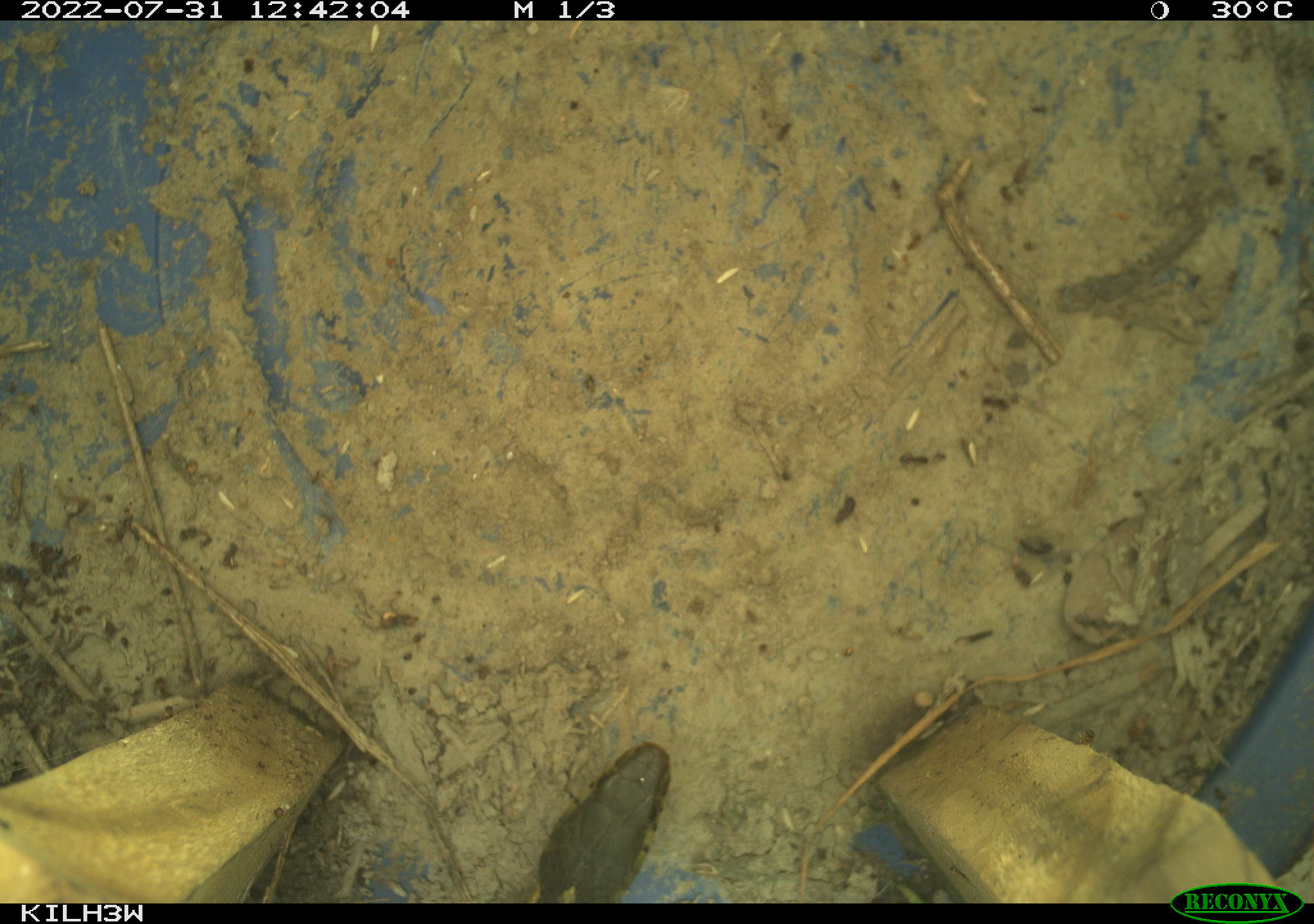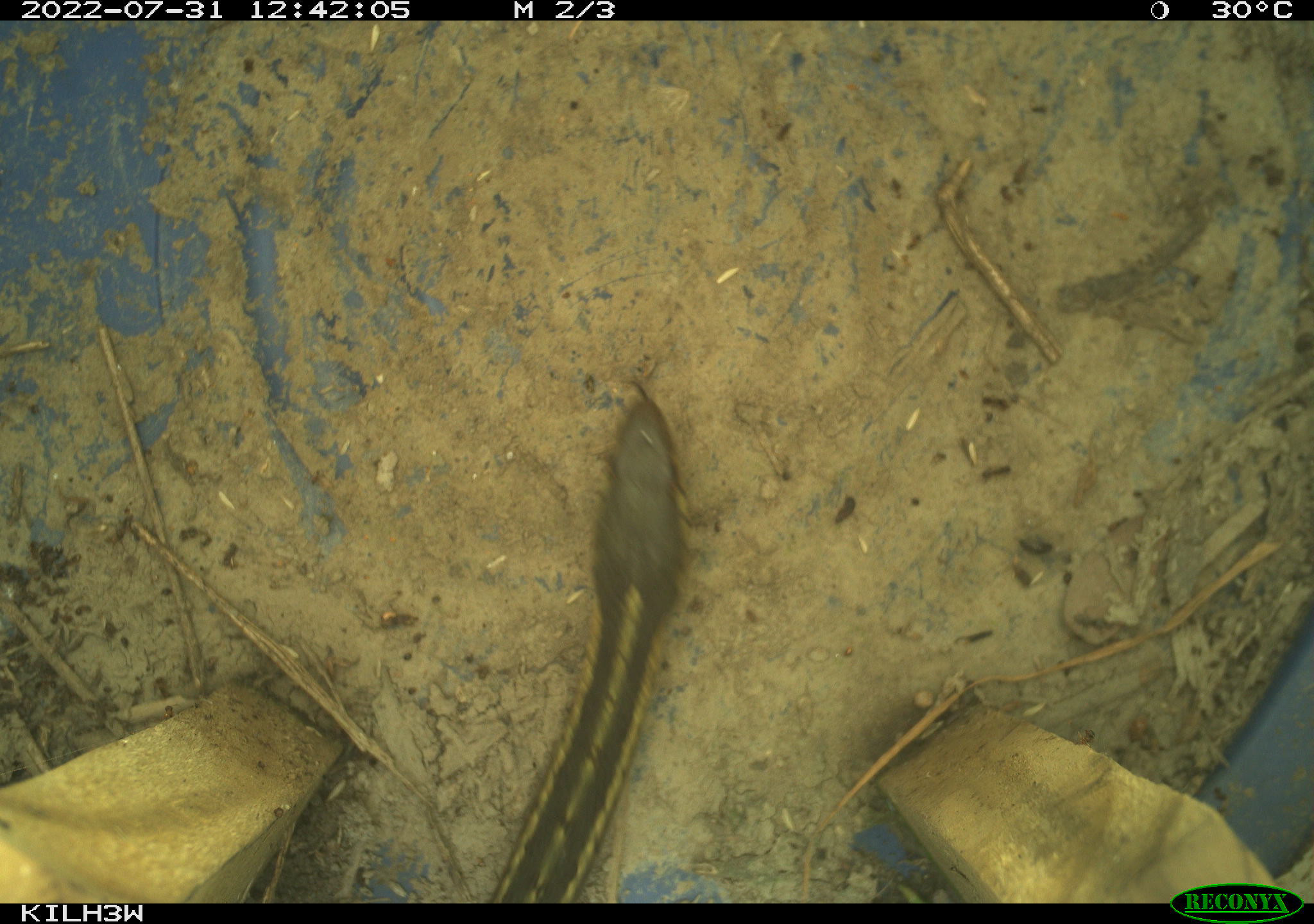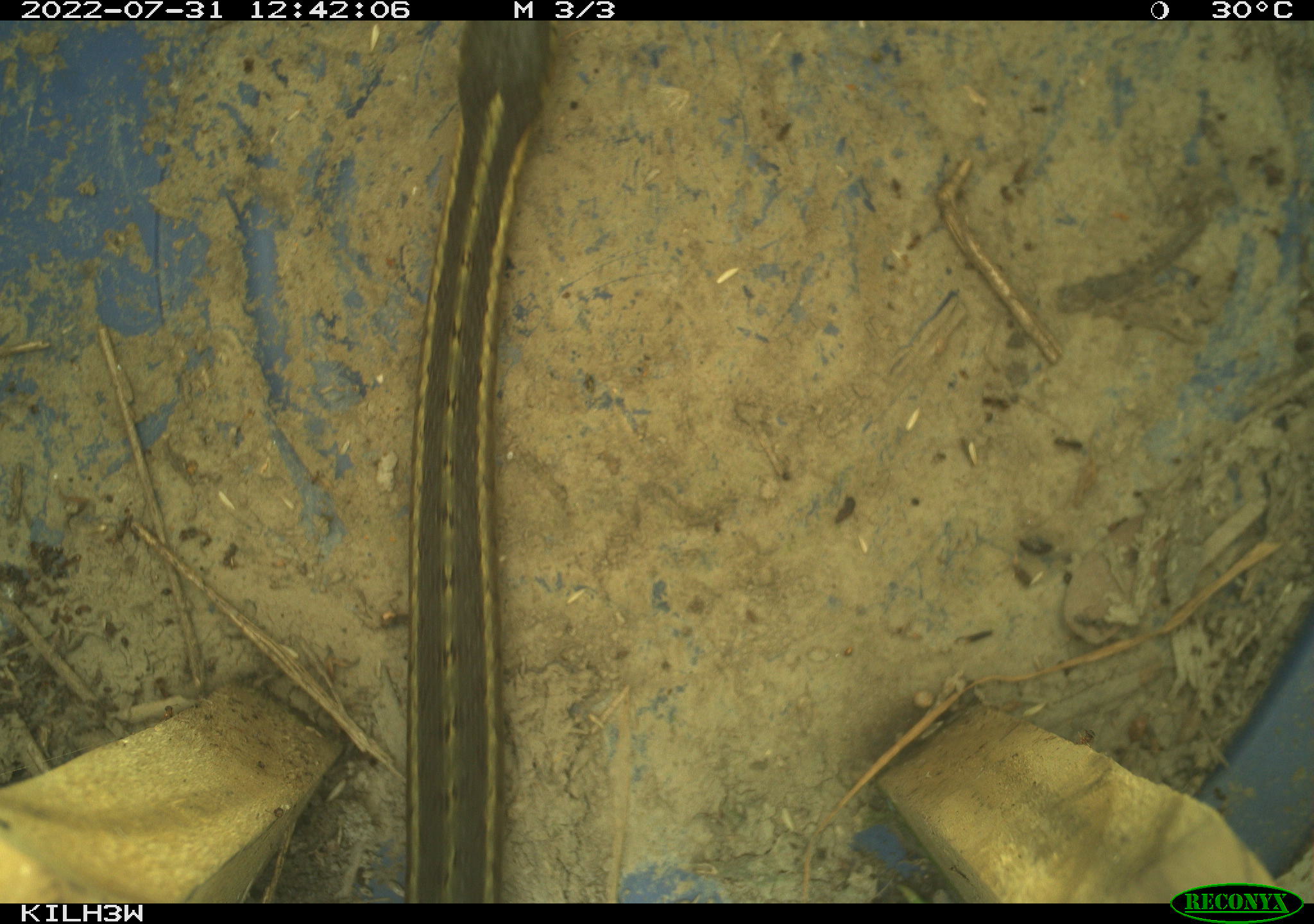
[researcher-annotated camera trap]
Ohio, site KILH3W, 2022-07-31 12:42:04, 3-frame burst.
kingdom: Animalia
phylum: Chordata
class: Reptilia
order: Squamata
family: Colubridae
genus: Thamnophis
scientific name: Thamnophis sirtalis sirtalis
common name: eastern gartersnake